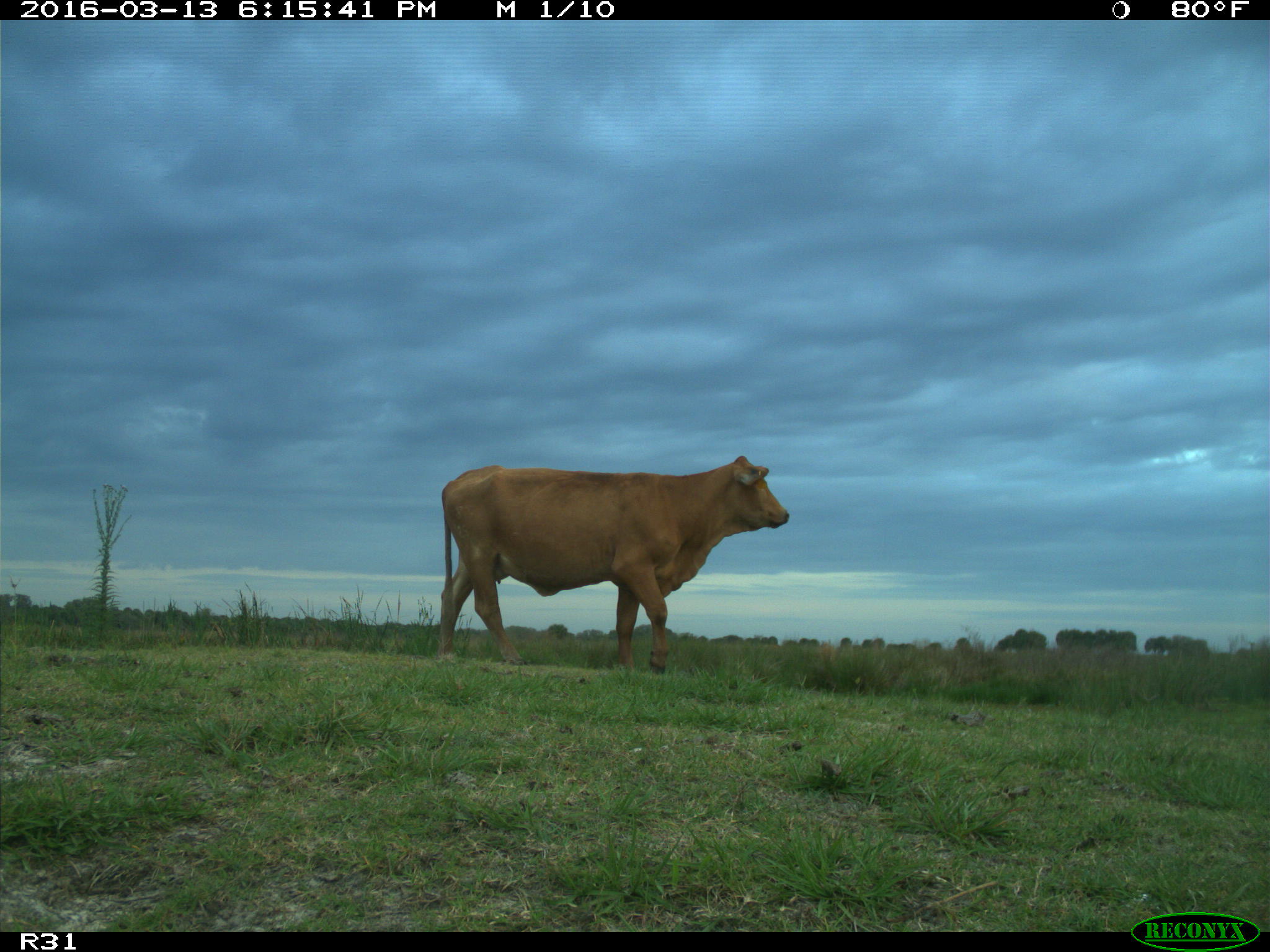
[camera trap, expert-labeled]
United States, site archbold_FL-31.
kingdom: Animalia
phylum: Chordata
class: Mammalia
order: Artiodactyla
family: Bovidae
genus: Bos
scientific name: Bos taurus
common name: domestic cow